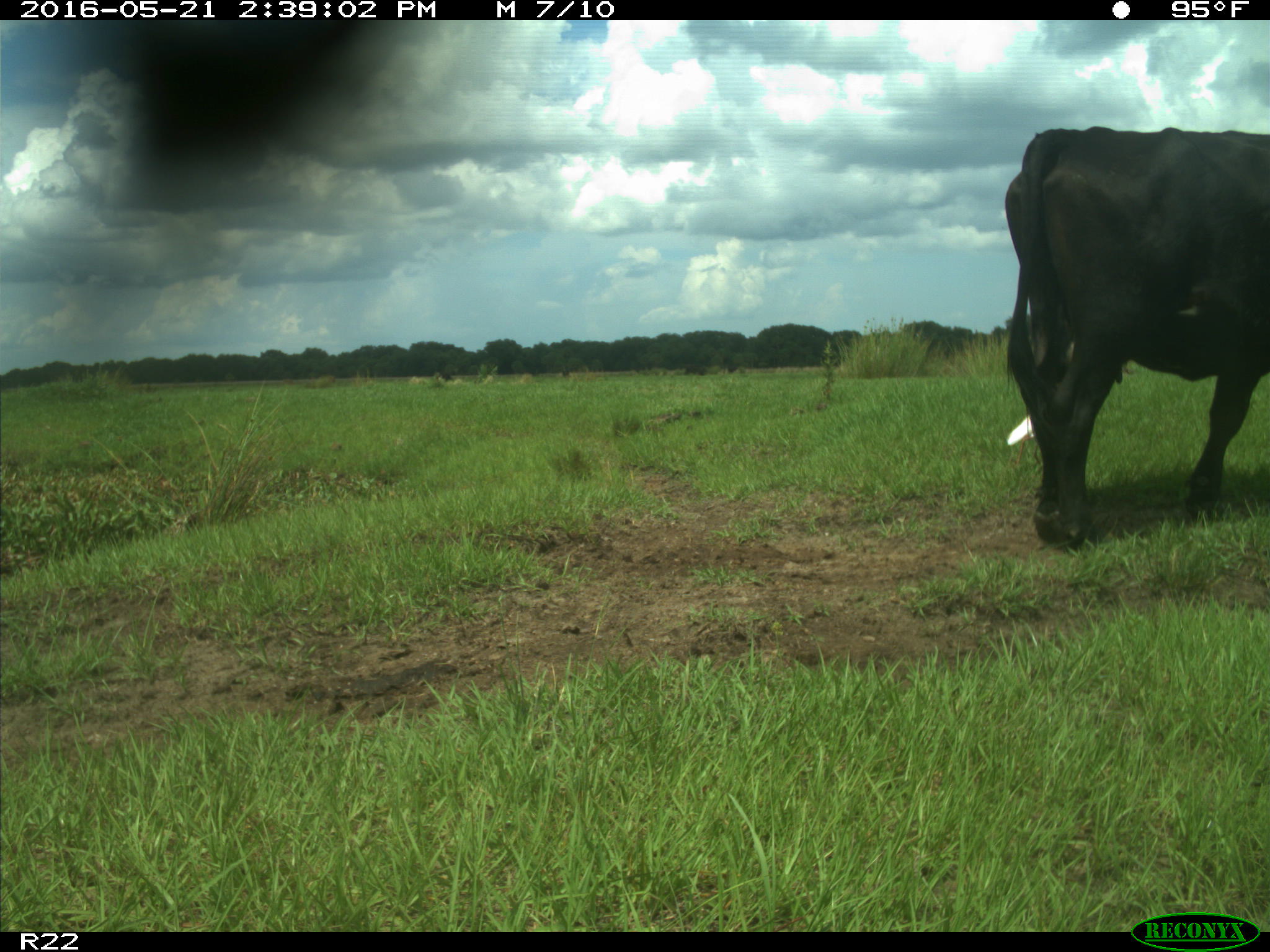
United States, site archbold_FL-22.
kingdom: Animalia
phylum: Chordata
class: Mammalia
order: Artiodactyla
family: Bovidae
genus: Bos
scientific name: Bos taurus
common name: domestic cow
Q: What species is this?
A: Bos taurus (domestic cow).